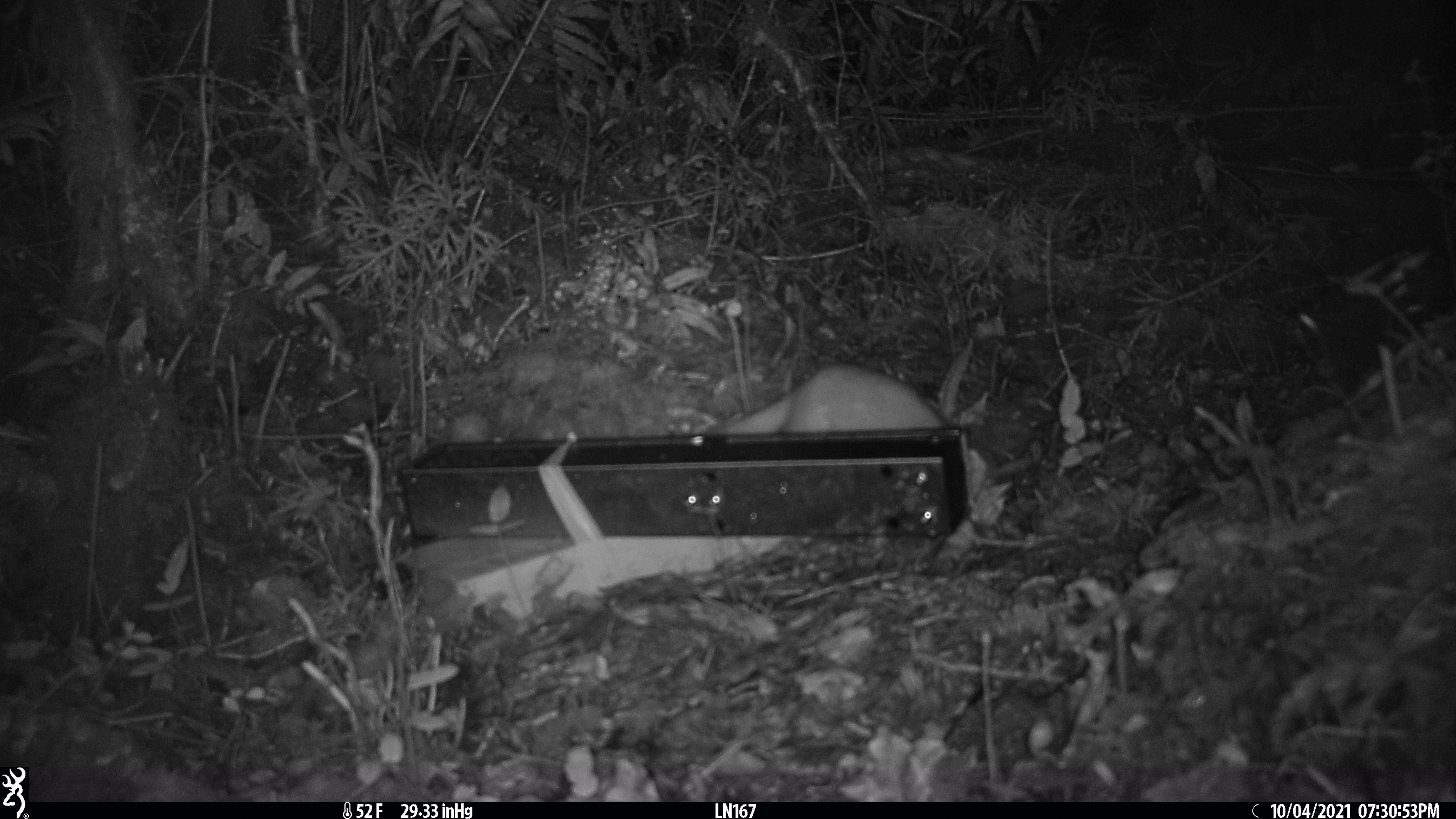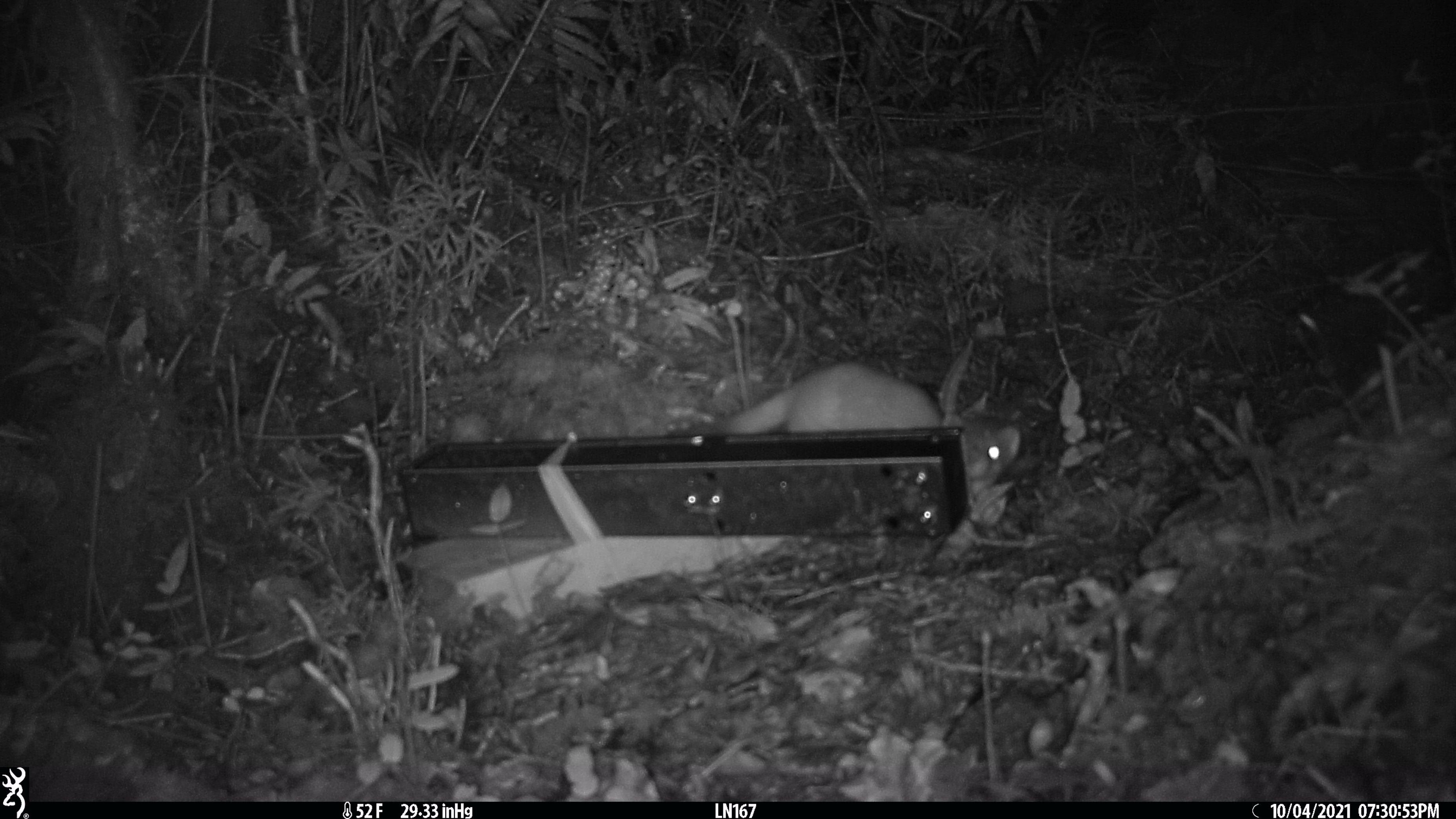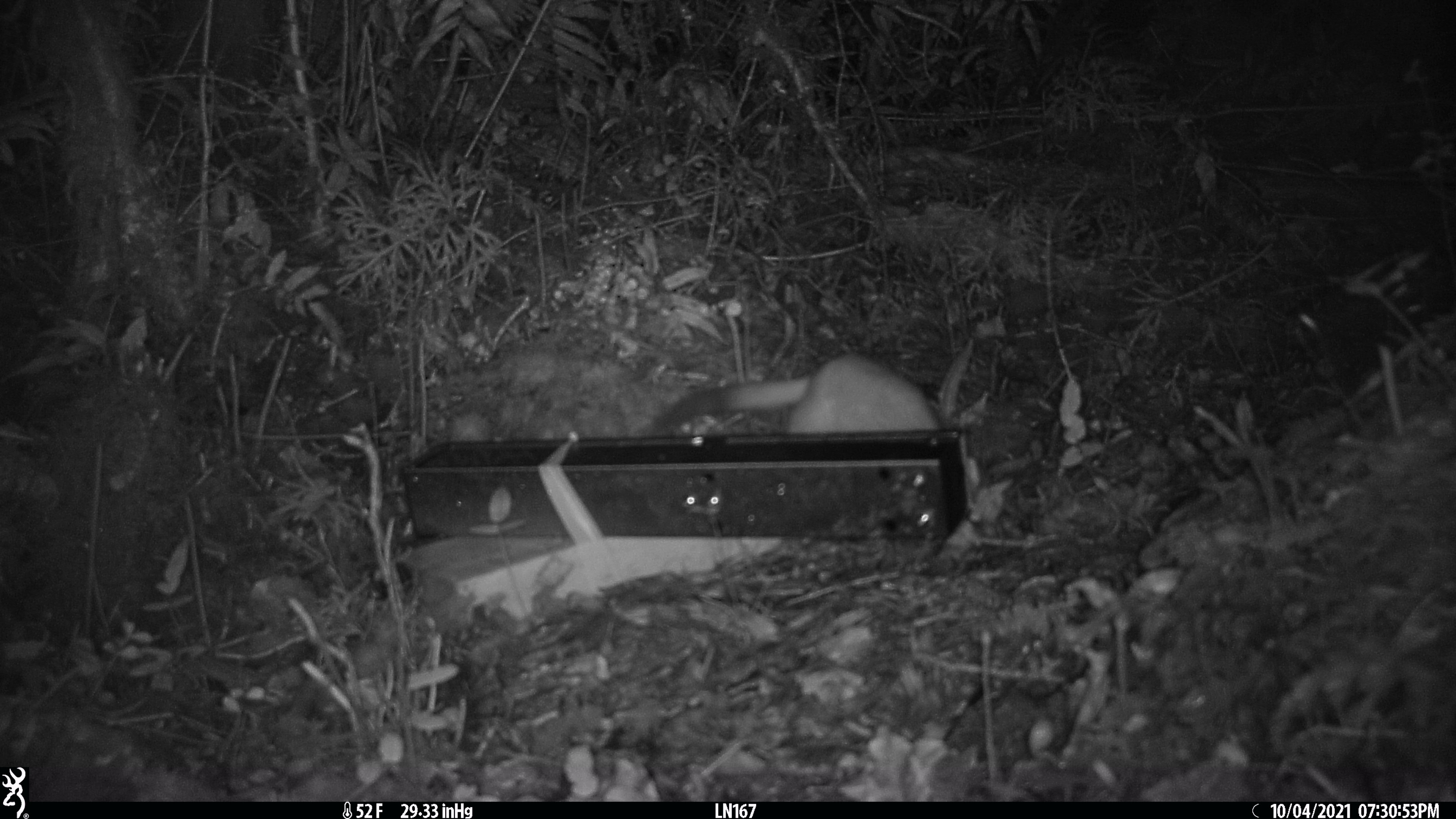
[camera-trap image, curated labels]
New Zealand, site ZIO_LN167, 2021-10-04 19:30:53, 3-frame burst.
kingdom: Animalia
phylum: Chordata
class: Mammalia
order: Carnivora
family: Mustelidae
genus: Mustela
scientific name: Mustela erminea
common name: stoat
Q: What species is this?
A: Stoat (Mustela erminea).